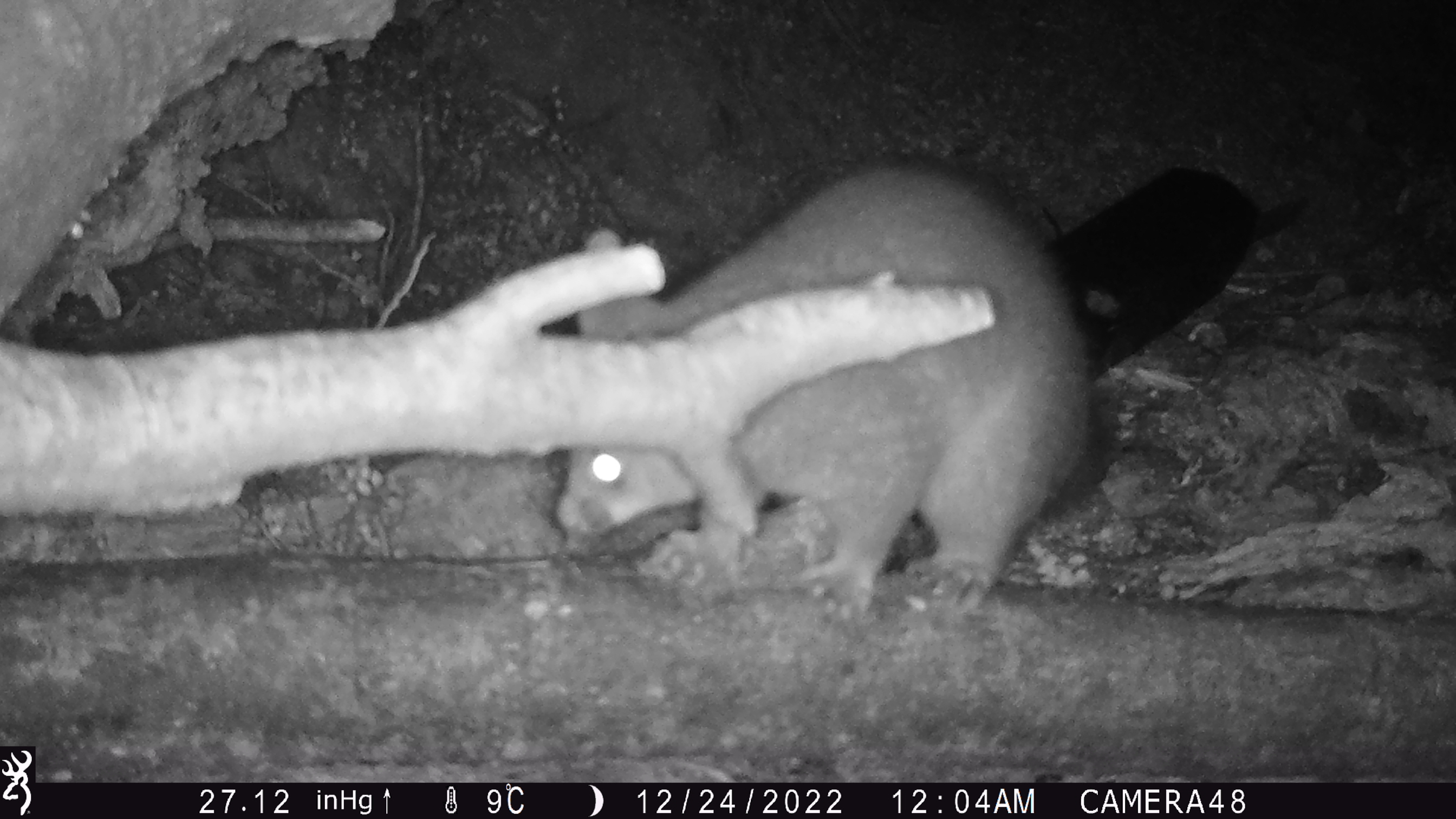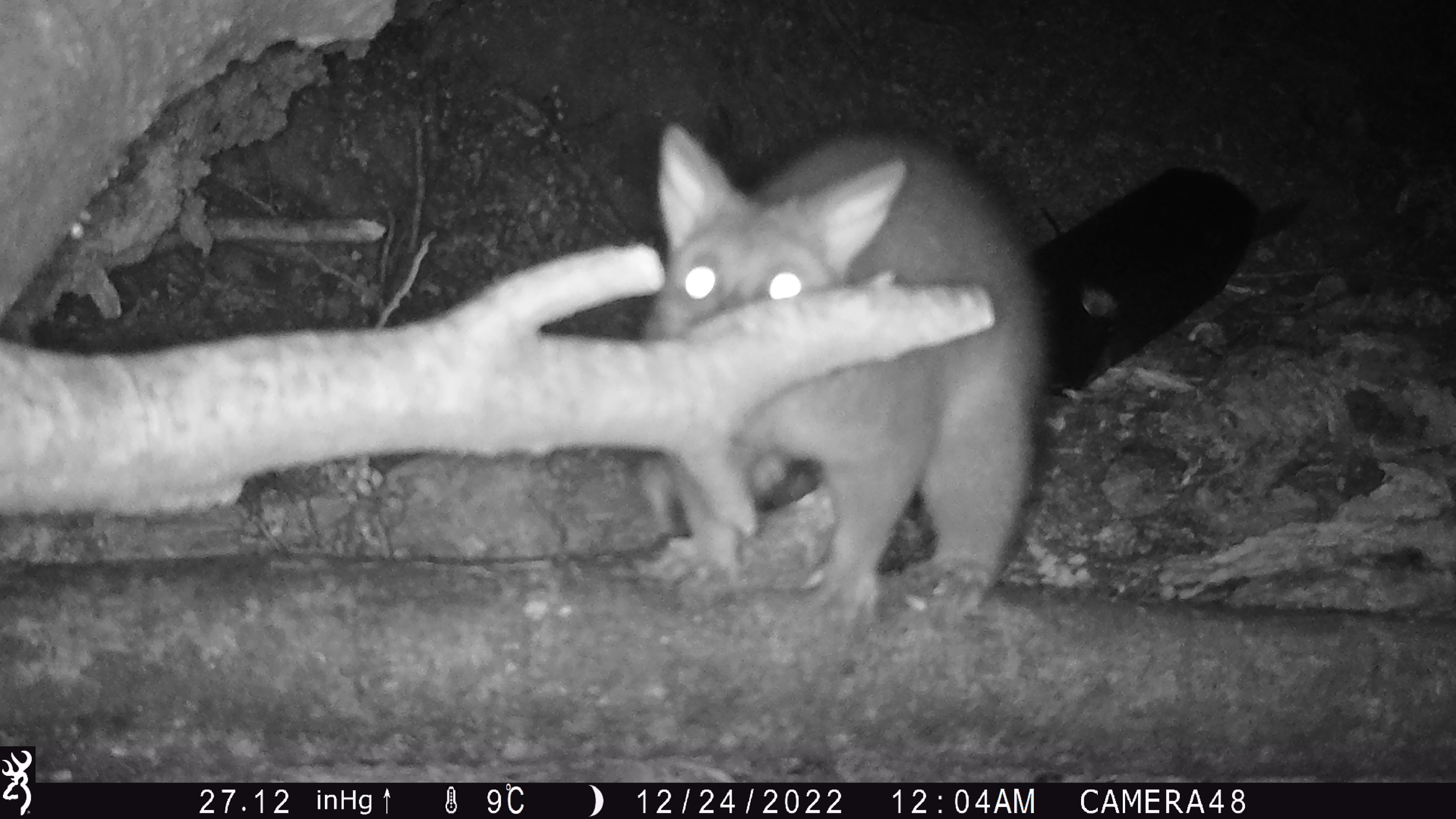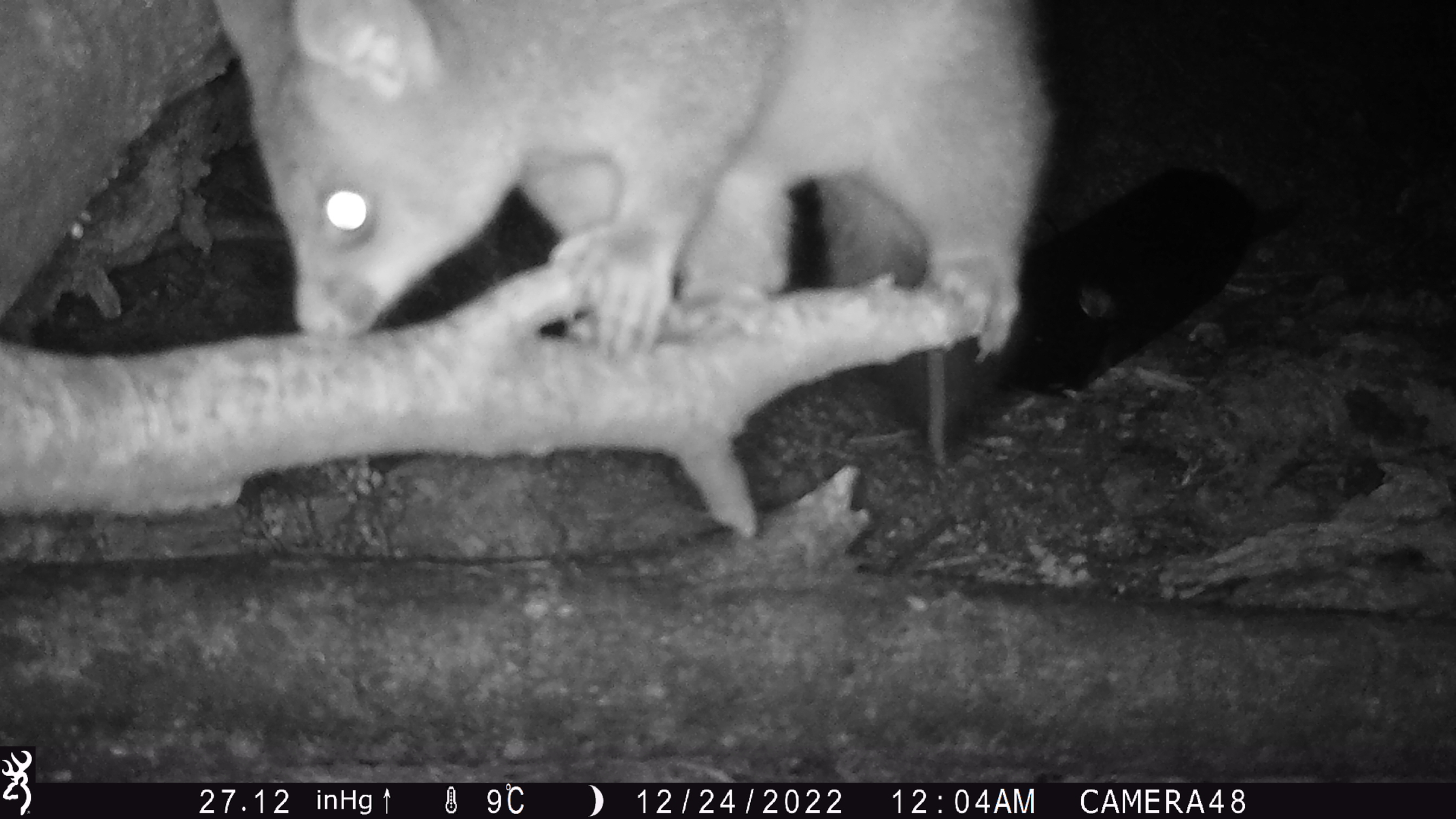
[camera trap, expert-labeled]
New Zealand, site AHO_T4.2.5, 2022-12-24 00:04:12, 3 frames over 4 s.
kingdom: Animalia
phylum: Chordata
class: Mammalia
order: Diprotodontia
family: Phalangeridae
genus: Trichosurus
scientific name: Trichosurus vulpecula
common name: common brushtail possum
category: possum